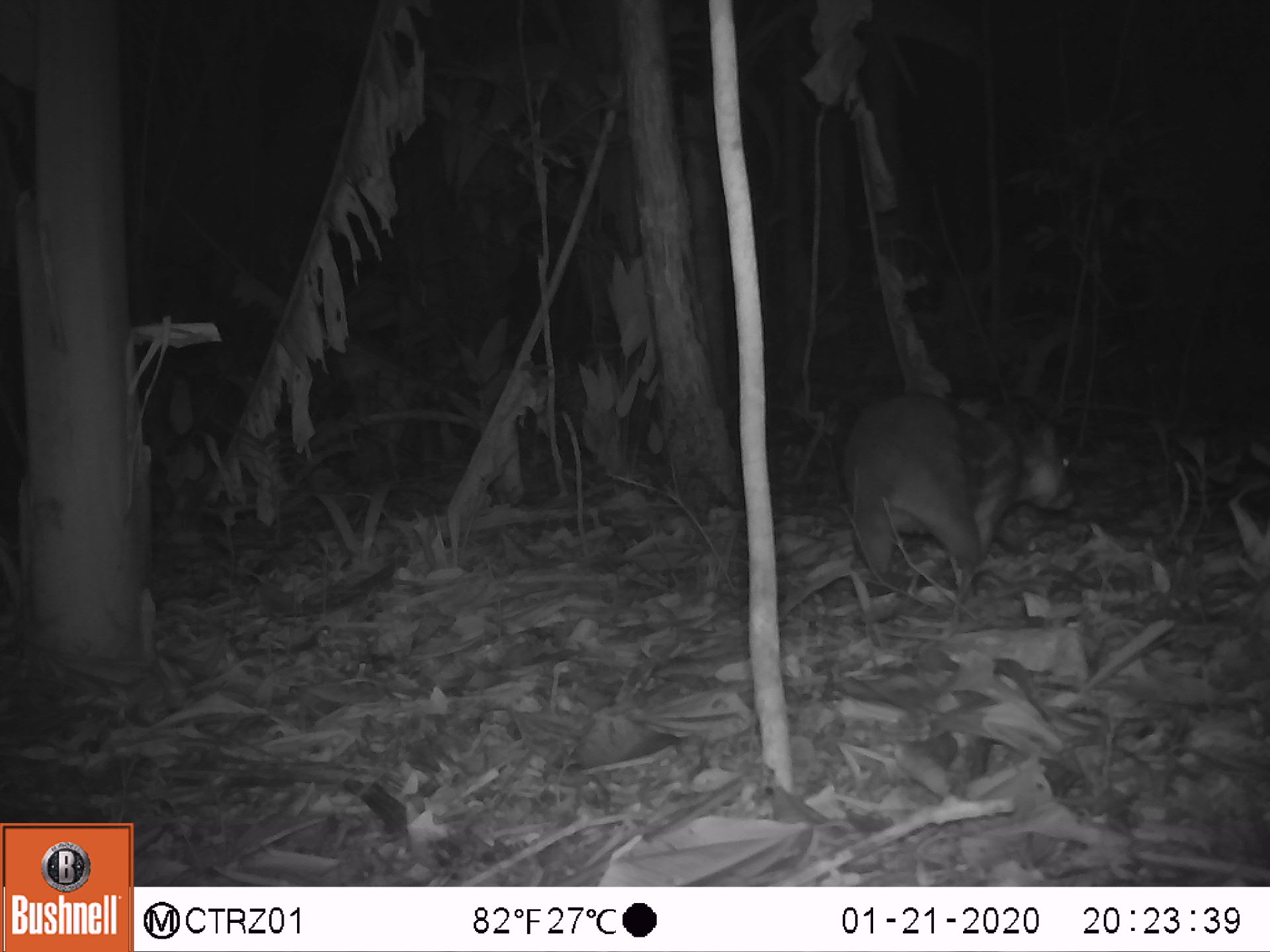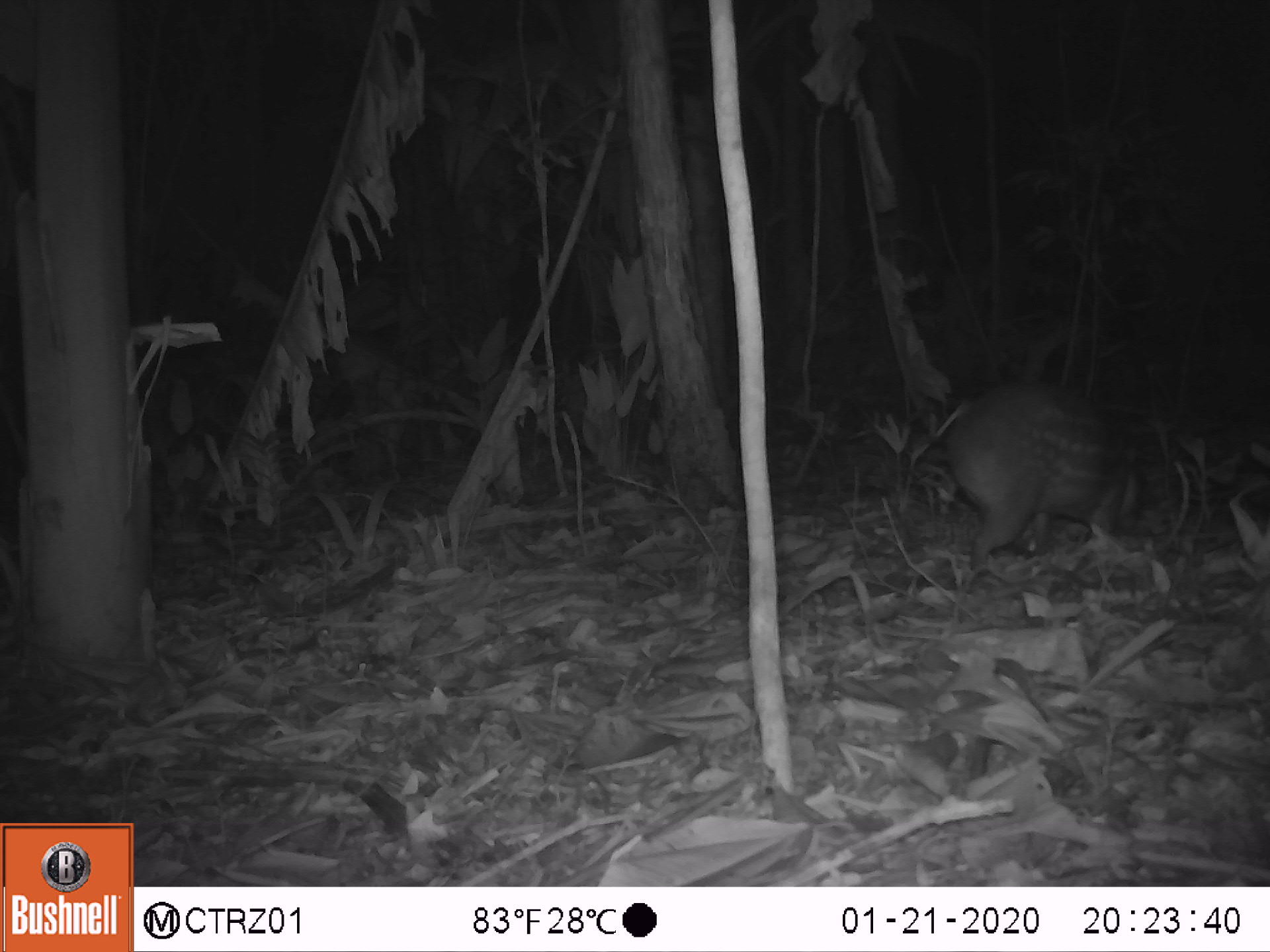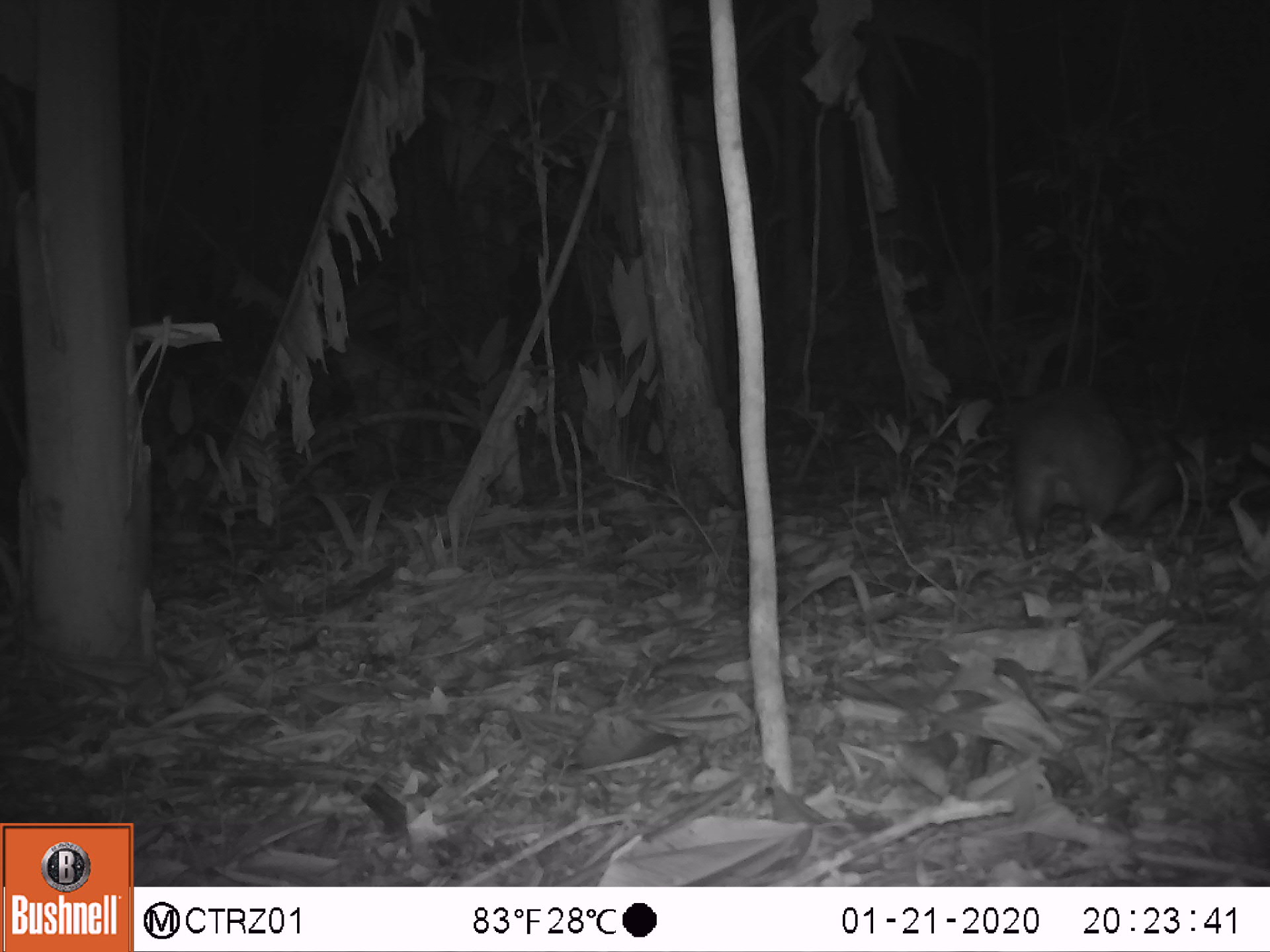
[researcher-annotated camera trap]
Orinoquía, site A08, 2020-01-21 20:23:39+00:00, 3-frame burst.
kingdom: Animalia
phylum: Chordata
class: Mammalia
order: Rodentia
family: Cuniculidae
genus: Cuniculus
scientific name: Cuniculus paca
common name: spotted paca